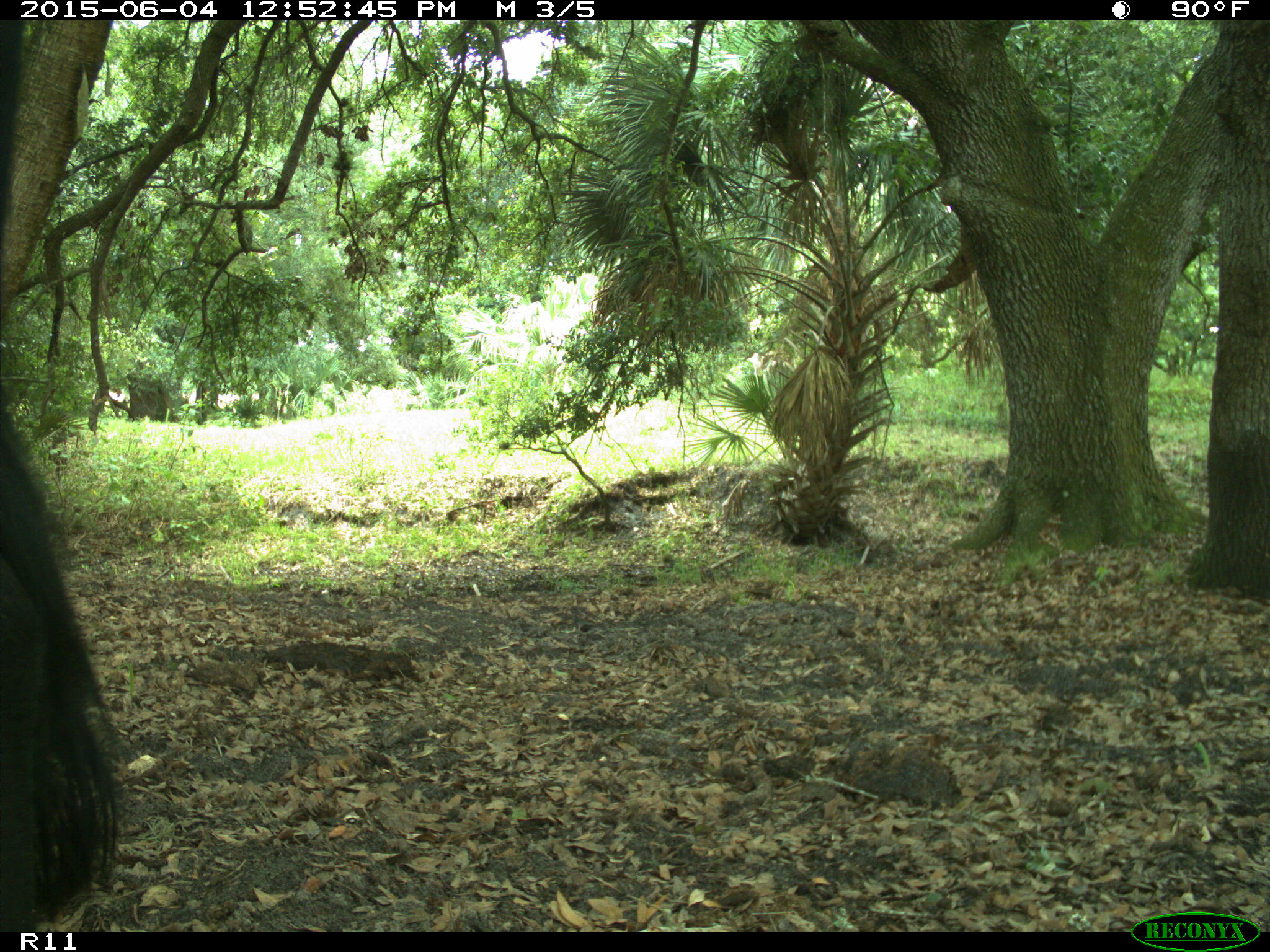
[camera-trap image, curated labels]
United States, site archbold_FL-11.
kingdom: Animalia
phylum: Chordata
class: Mammalia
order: Artiodactyla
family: Bovidae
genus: Bos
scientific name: Bos taurus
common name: domestic cow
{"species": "Bos taurus (domestic cow)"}